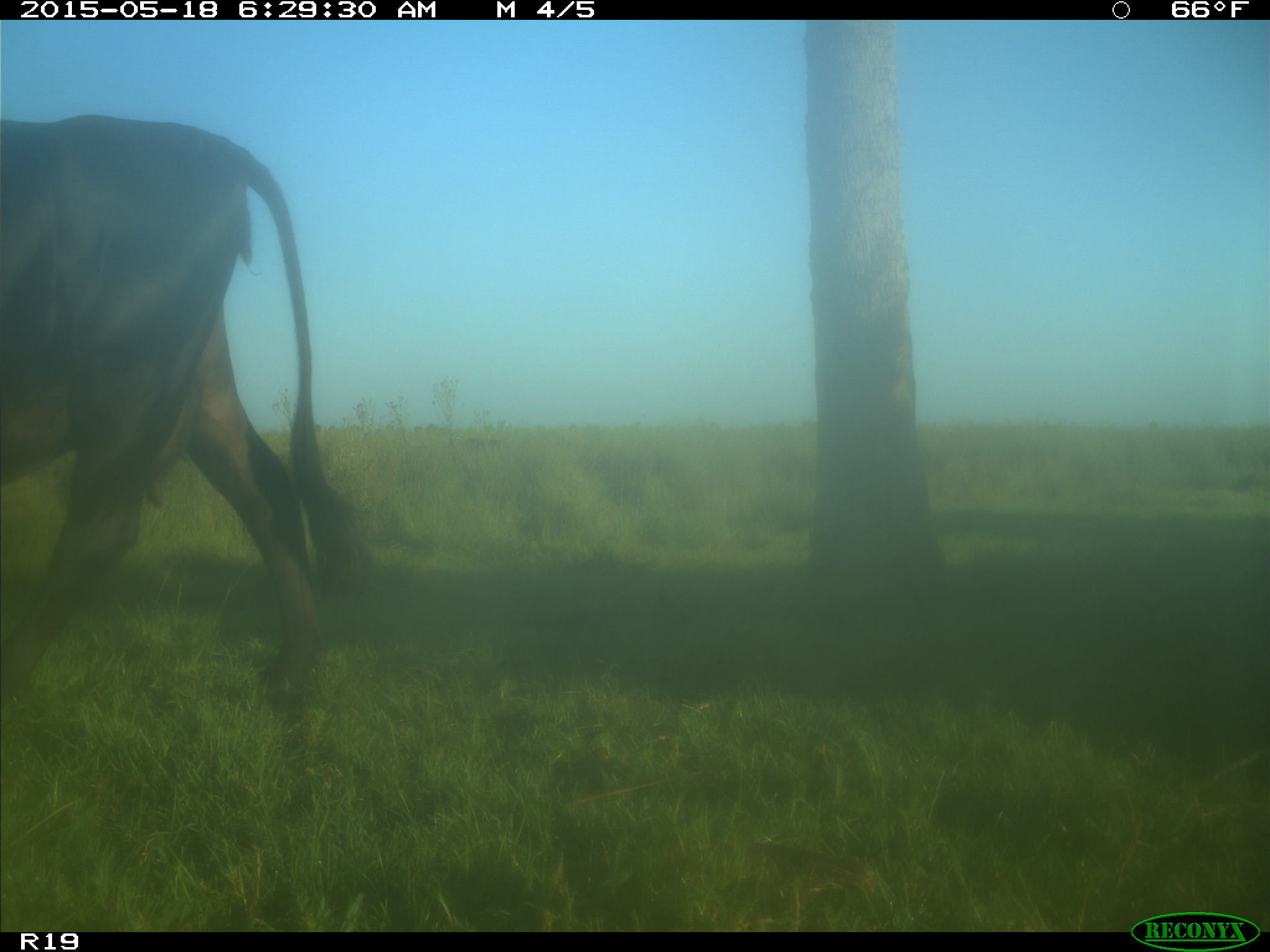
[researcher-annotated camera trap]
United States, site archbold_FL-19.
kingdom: Animalia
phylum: Chordata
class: Mammalia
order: Artiodactyla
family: Bovidae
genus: Bos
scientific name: Bos taurus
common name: domestic cow